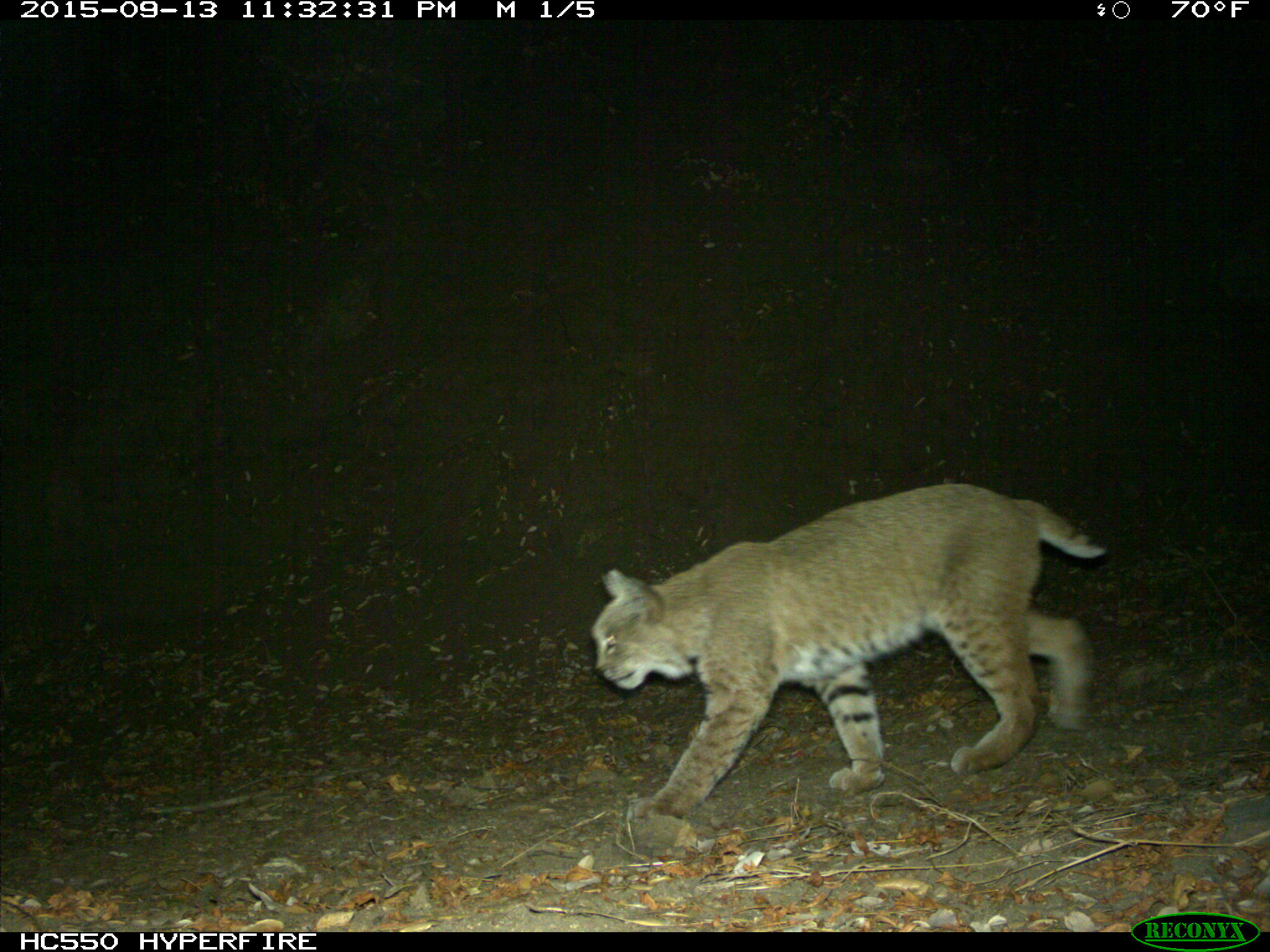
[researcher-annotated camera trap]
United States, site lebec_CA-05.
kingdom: Animalia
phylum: Chordata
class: Mammalia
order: Carnivora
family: Felidae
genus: Lynx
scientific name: Lynx rufus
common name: bobcat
Lynx rufus (bobcat).